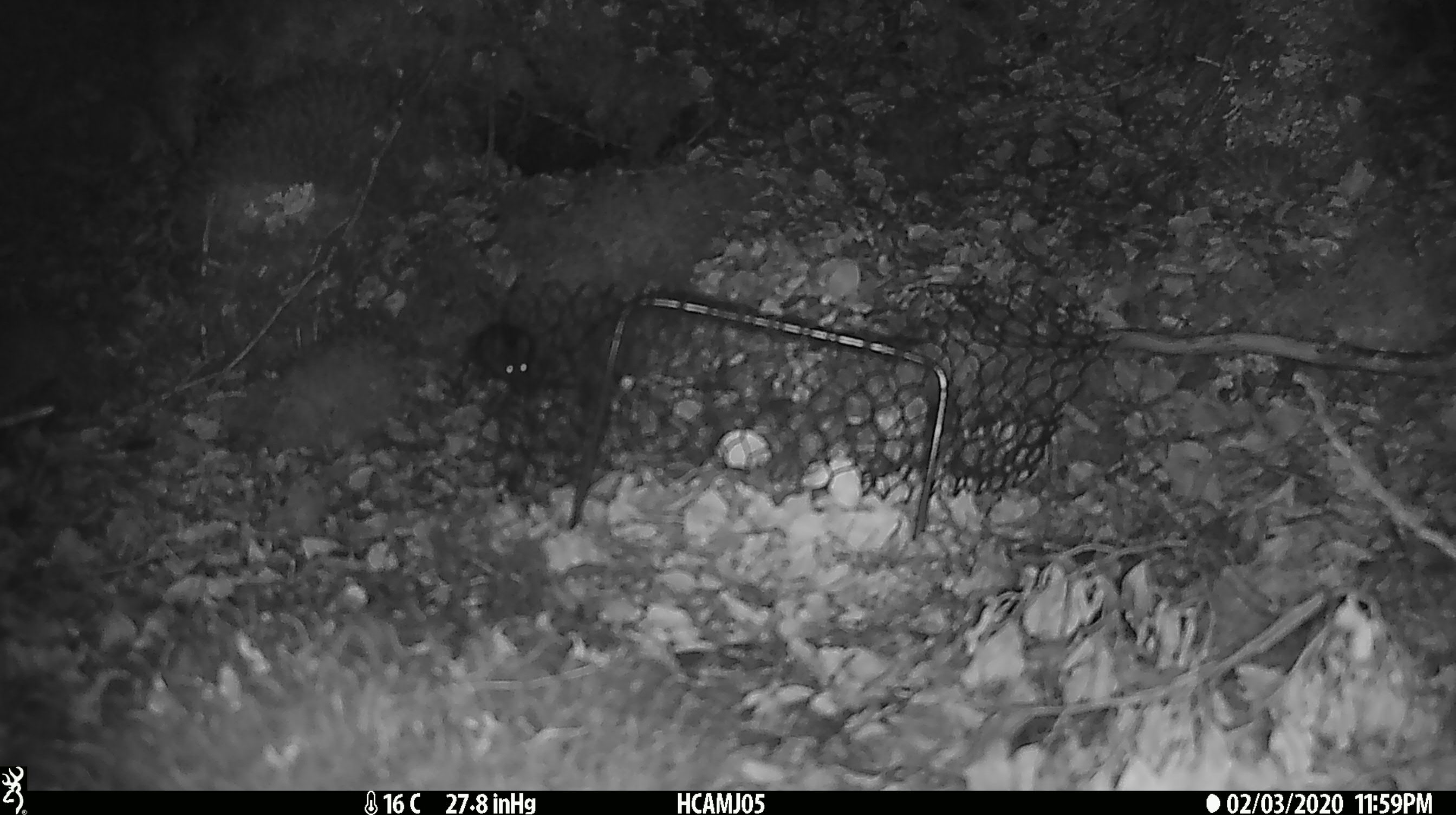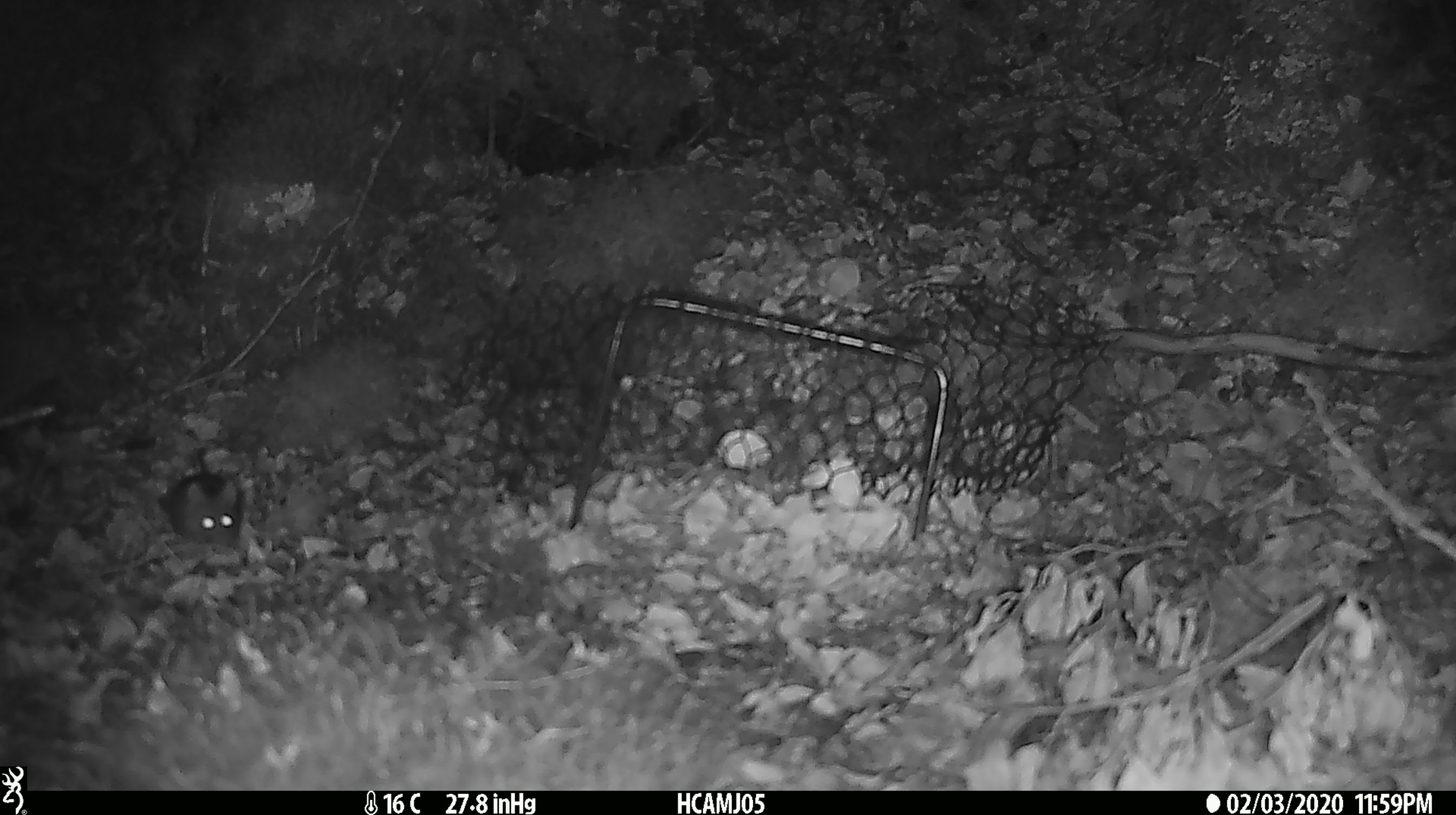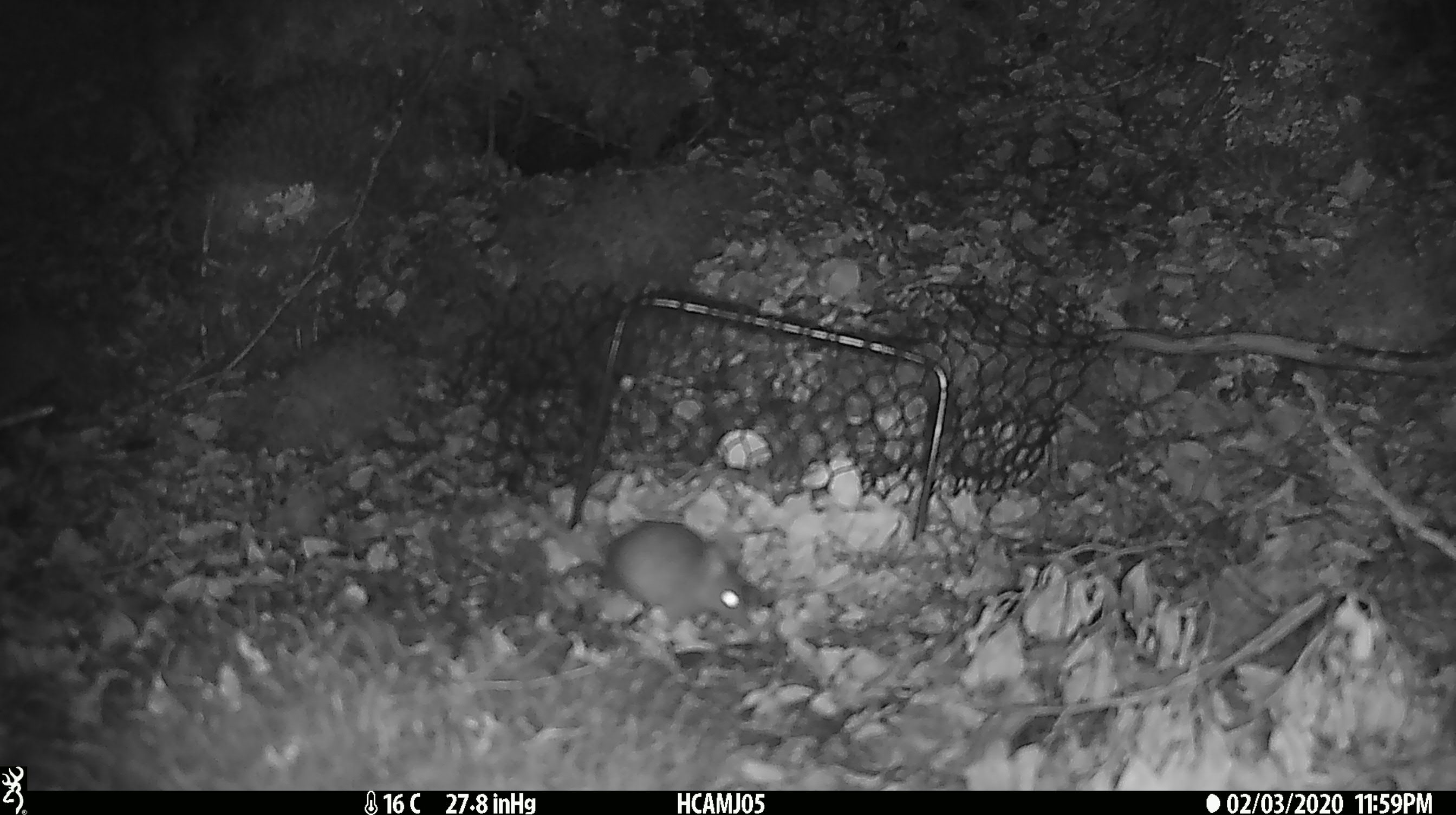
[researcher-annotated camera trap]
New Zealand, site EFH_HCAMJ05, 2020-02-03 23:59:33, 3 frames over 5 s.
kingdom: Animalia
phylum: Chordata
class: Mammalia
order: Rodentia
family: Muridae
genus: Mus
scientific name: Mus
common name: mouse